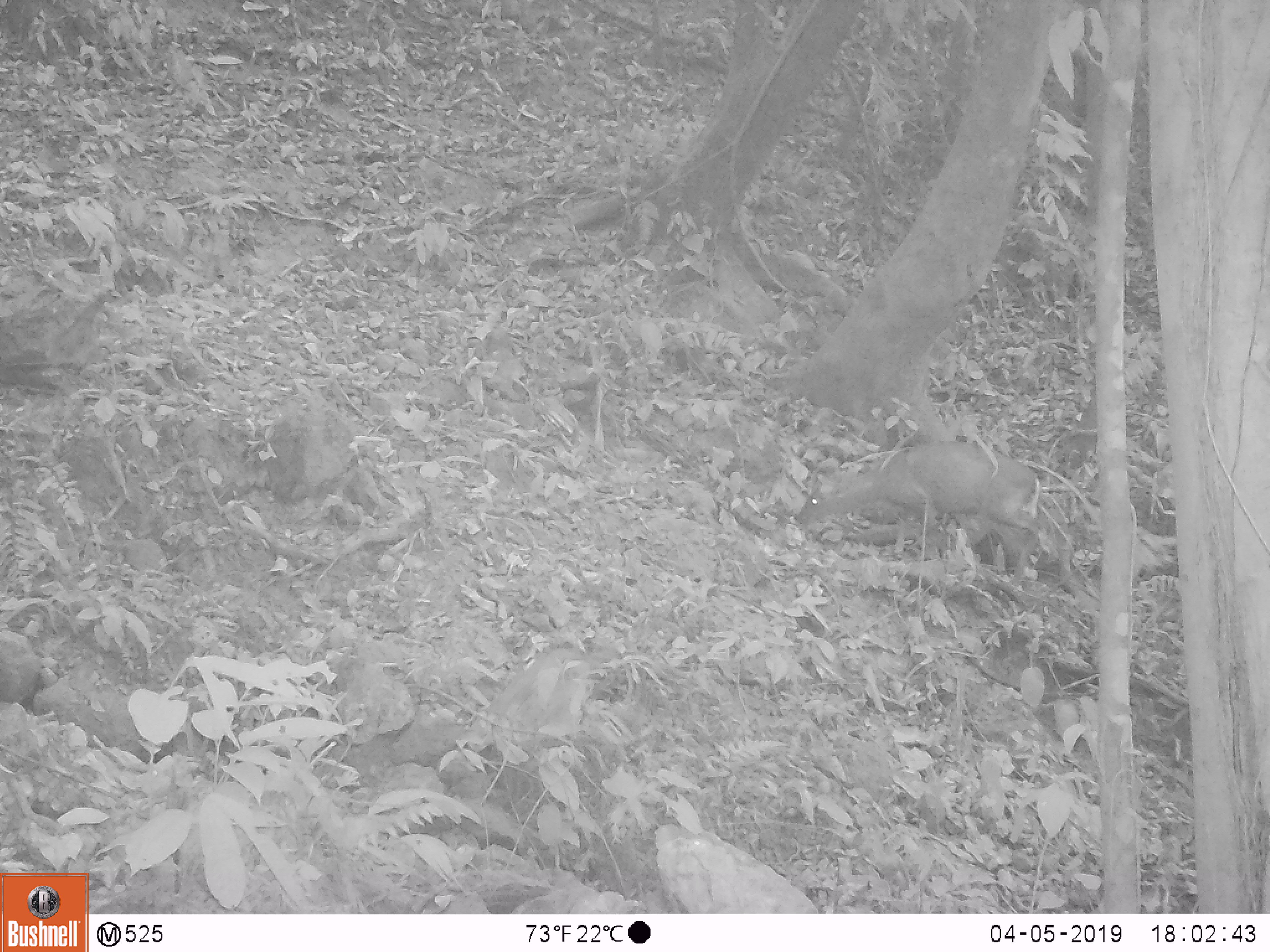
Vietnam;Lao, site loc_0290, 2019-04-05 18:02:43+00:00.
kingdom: Animalia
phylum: Chordata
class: Mammalia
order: Artiodactyla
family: Cervidae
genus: Muntiacus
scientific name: Muntiacus rooseveltorum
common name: roosevelt's muntjac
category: roosevelts muntjac group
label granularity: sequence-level